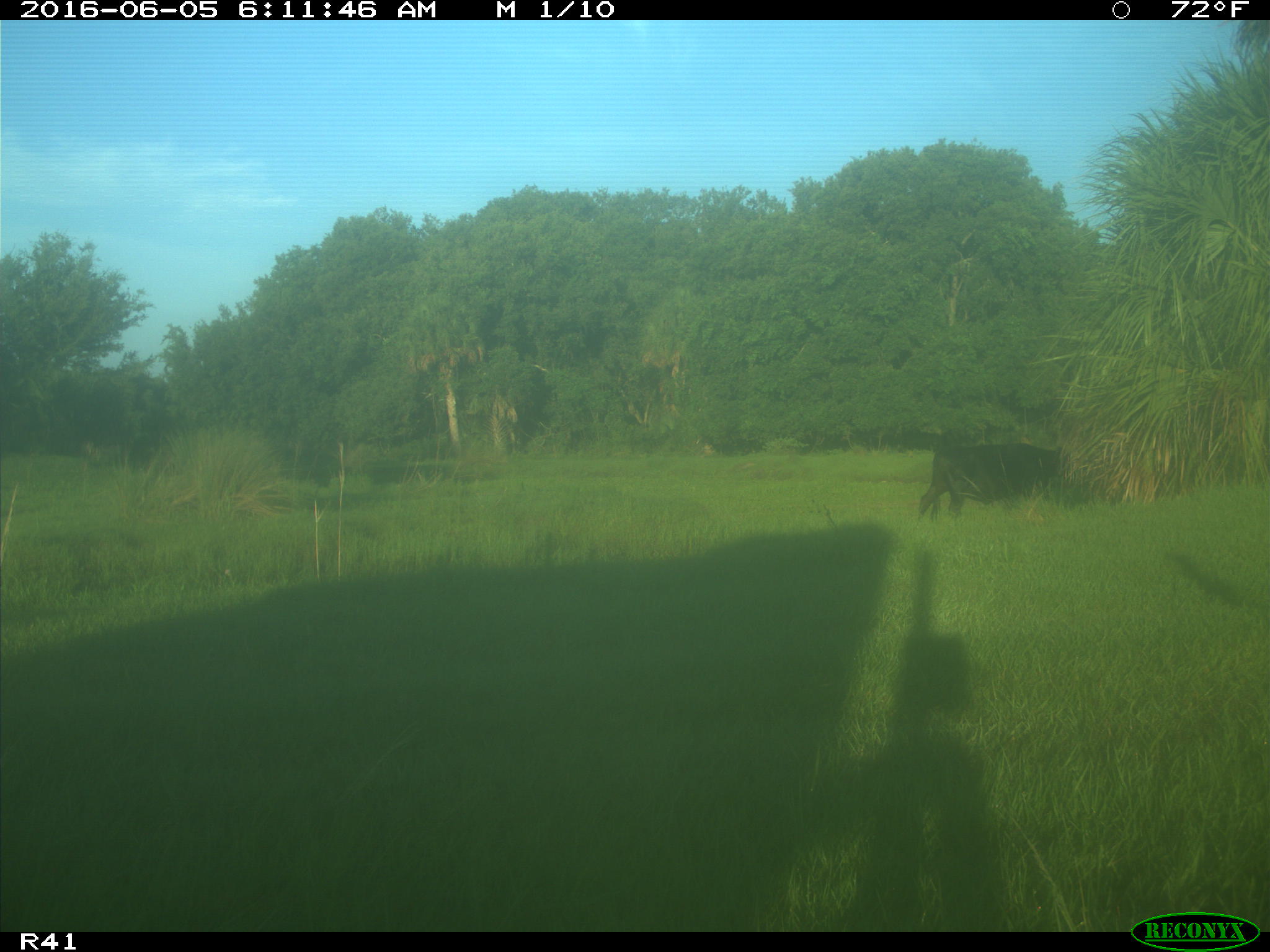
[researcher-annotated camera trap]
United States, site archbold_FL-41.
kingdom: Animalia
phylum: Chordata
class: Mammalia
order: Artiodactyla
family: Bovidae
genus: Bos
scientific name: Bos taurus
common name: domestic cow